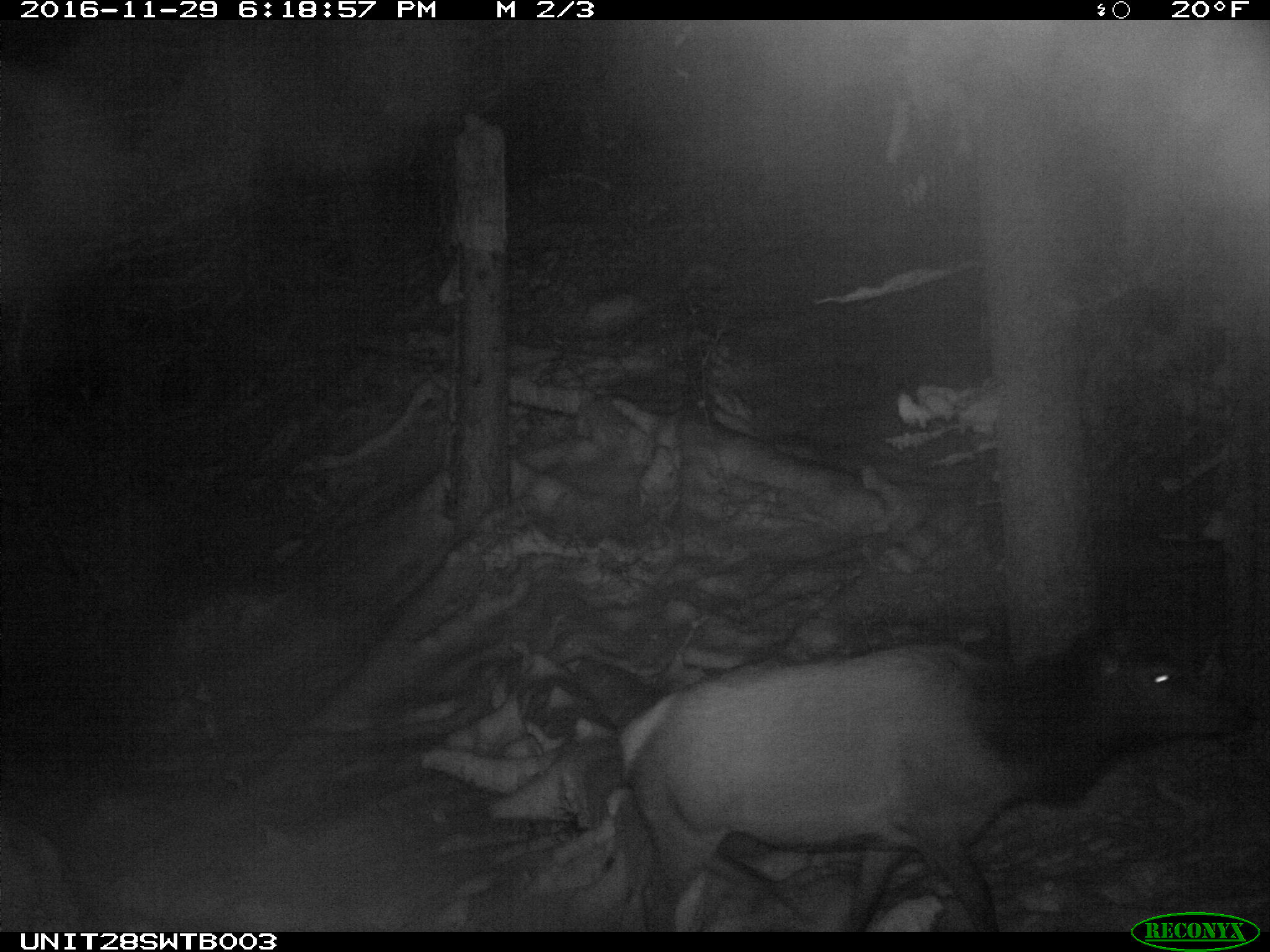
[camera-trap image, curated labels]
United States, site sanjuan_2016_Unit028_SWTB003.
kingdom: Animalia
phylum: Chordata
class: Mammalia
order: Artiodactyla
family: Cervidae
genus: Cervus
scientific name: Cervus elaphus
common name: red deer